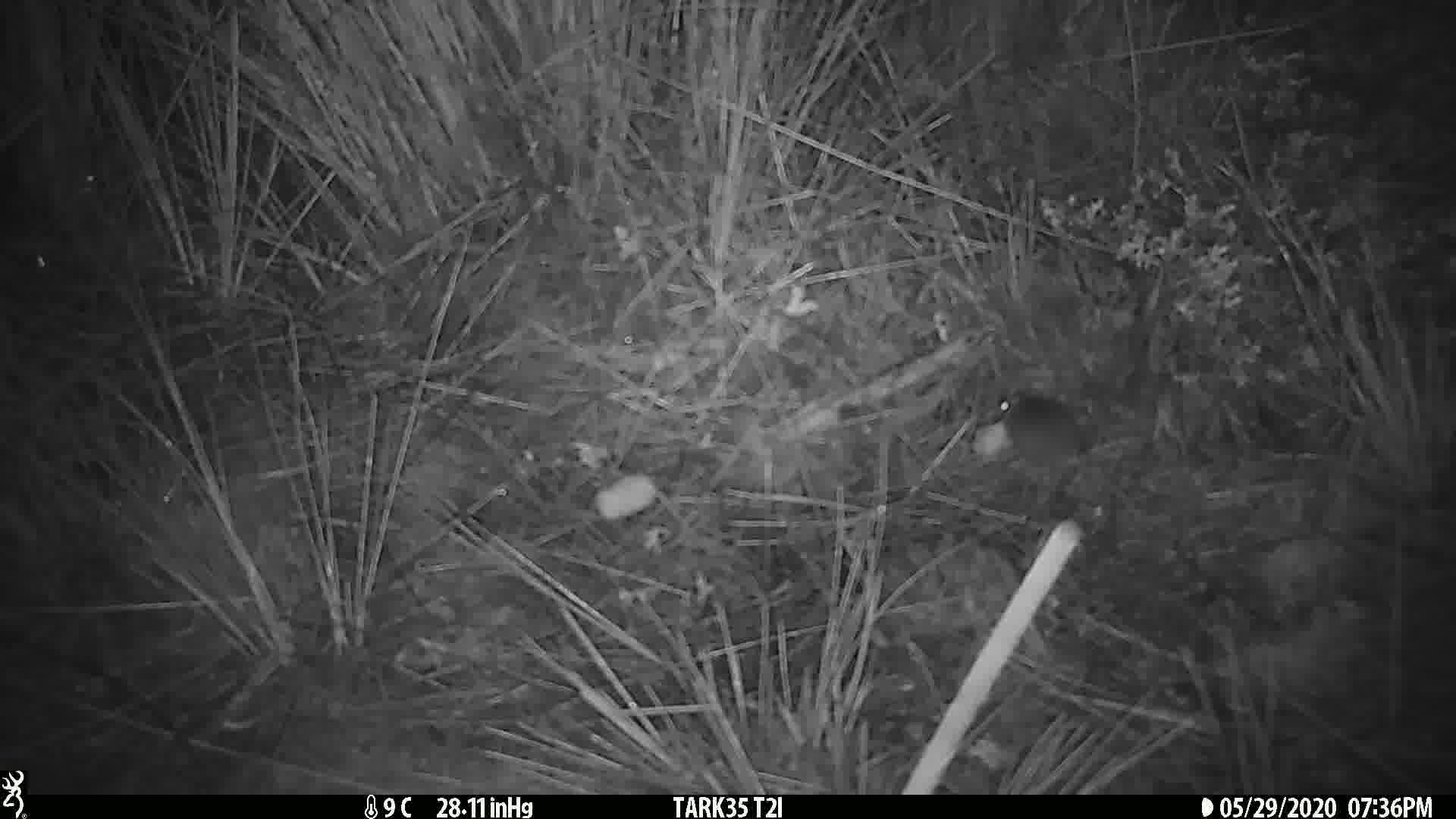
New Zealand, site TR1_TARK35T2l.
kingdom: Animalia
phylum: Chordata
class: Mammalia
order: Rodentia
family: Muridae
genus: Mus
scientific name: Mus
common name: mouse